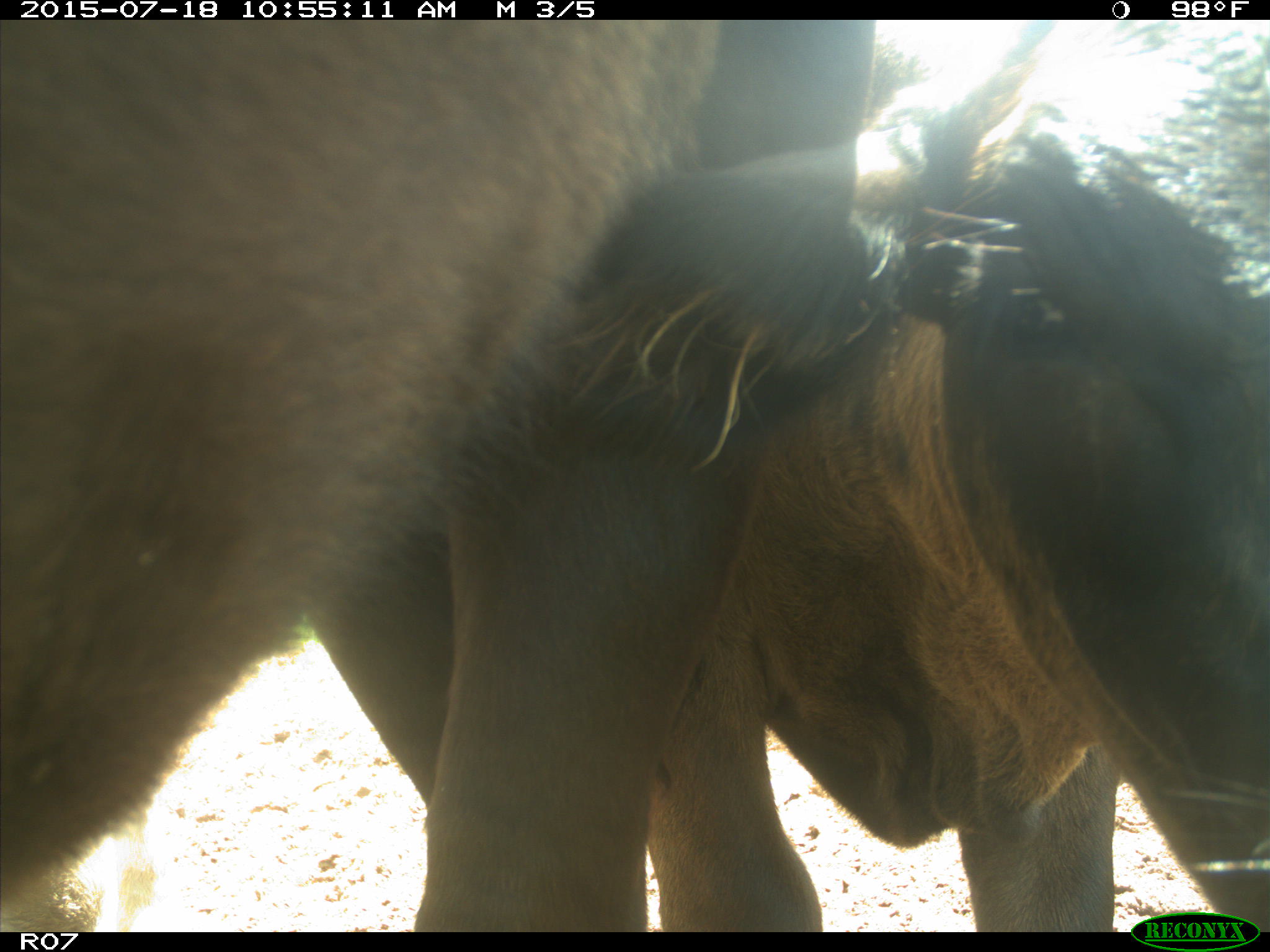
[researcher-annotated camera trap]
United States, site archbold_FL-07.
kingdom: Animalia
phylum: Chordata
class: Mammalia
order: Artiodactyla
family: Bovidae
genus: Bos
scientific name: Bos taurus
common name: domestic cow